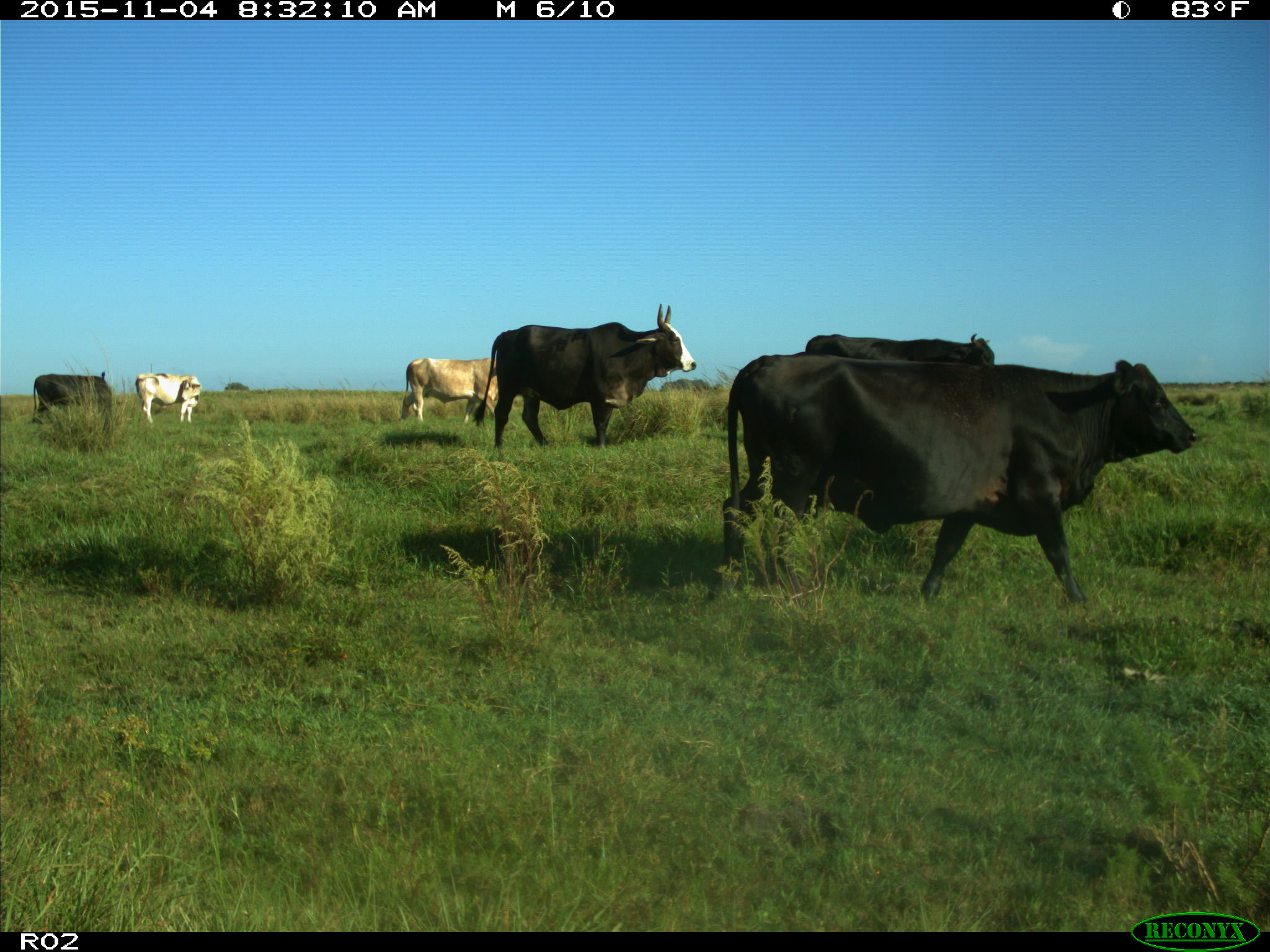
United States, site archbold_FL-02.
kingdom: Animalia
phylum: Chordata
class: Mammalia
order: Artiodactyla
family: Bovidae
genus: Bos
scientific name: Bos taurus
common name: domestic cow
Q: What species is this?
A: Bos taurus (domestic cow).